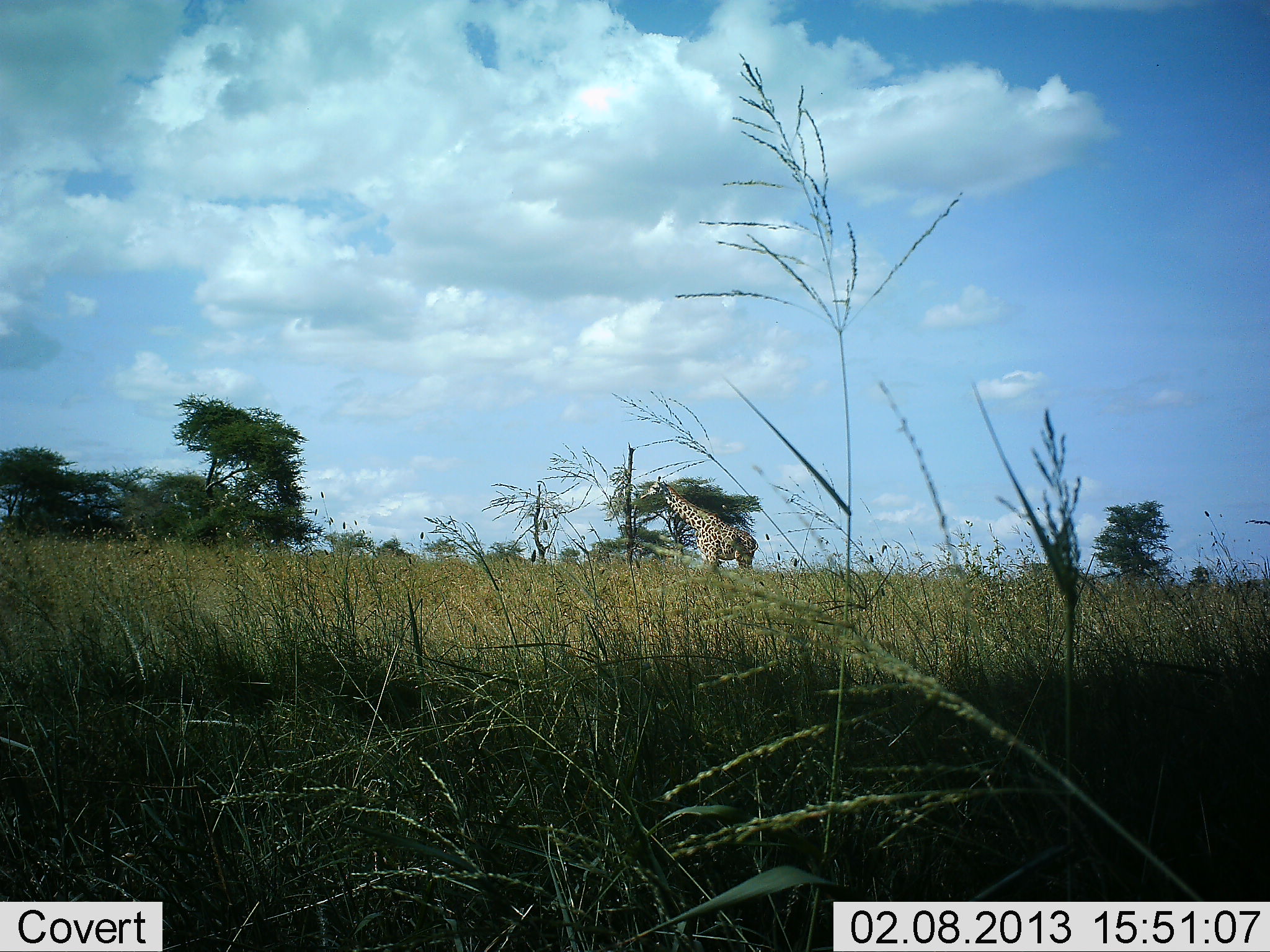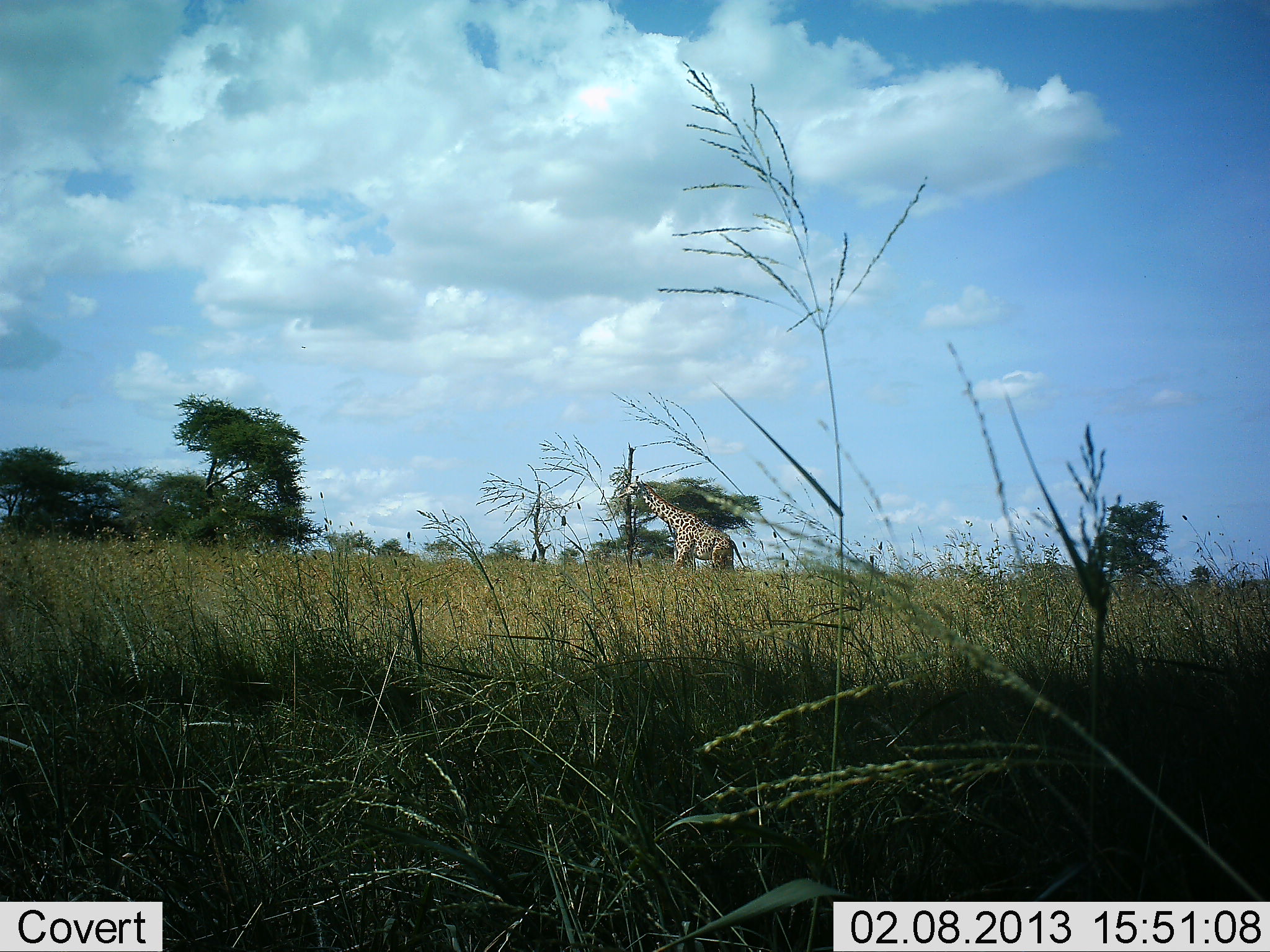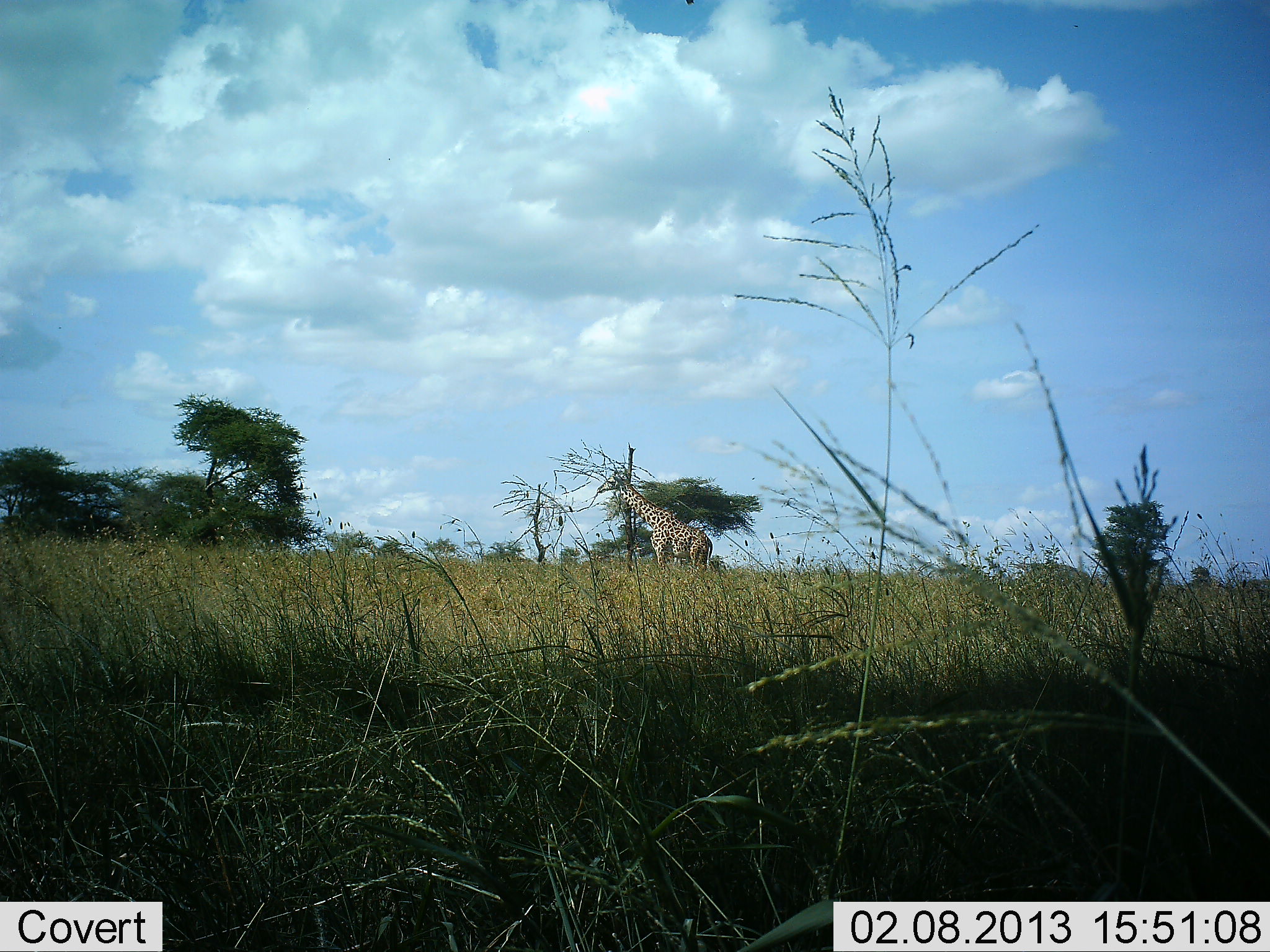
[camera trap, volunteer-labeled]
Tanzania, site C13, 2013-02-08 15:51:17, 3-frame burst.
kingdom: Animalia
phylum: Chordata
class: Mammalia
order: Artiodactyla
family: Giraffidae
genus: Giraffa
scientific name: Giraffa camelopardalis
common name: giraffe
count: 1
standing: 0%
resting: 0%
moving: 97%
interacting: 0%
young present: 0%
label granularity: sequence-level